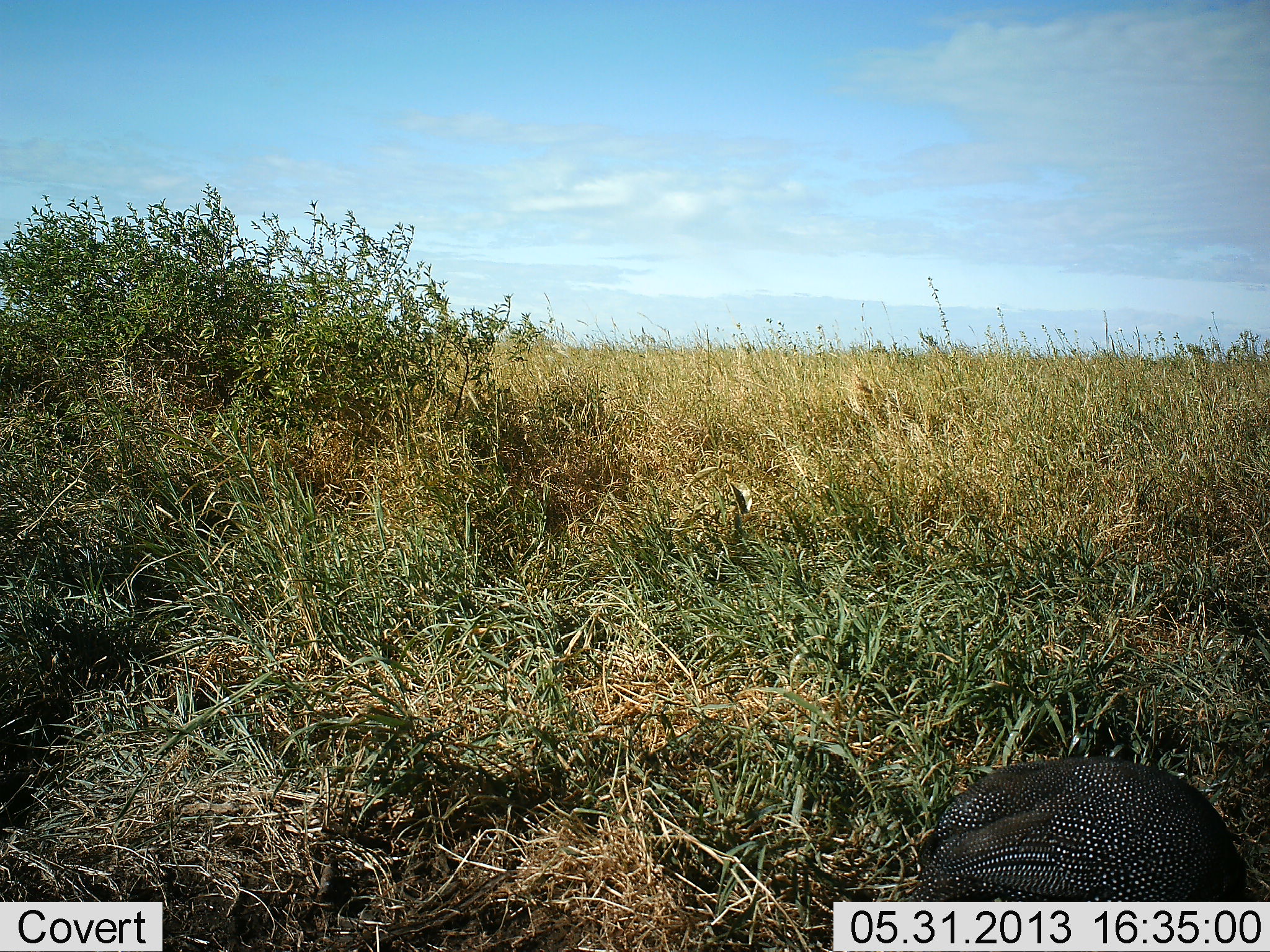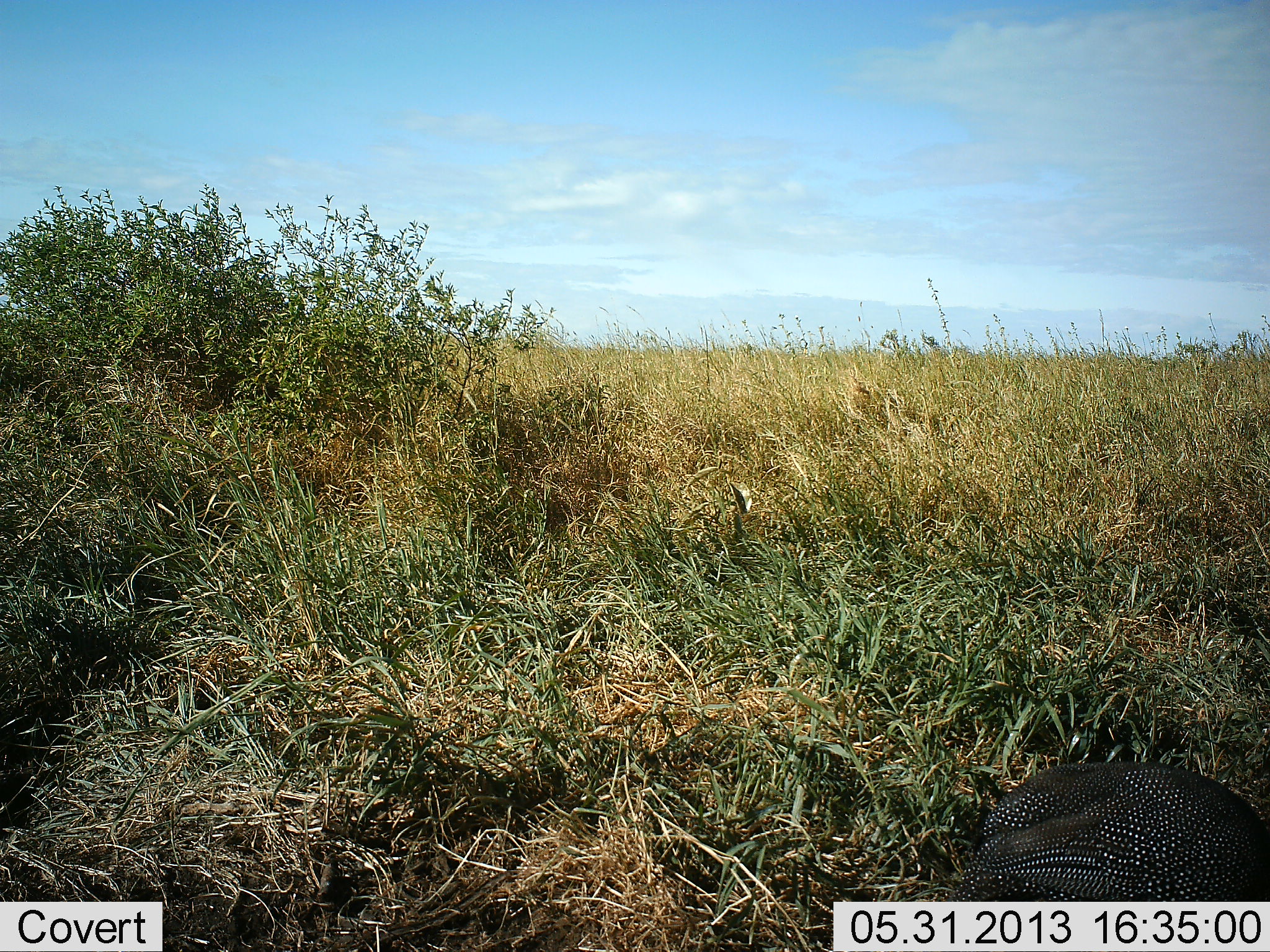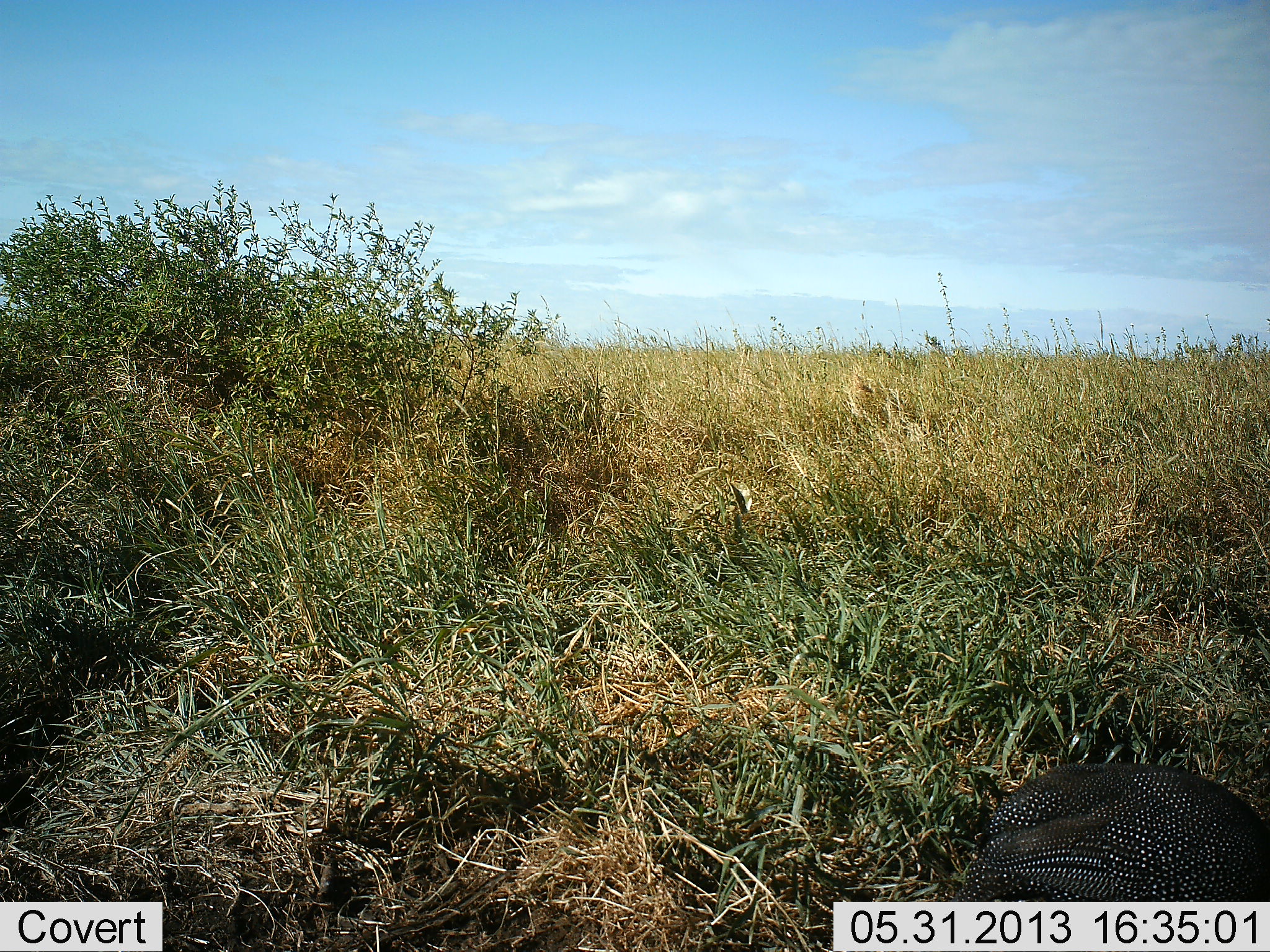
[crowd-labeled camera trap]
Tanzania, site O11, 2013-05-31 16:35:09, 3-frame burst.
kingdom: Animalia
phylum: Chordata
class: Aves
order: Galliformes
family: Numididae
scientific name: Numididae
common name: guinea fowl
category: guineafowl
Guineafowl (guinea fowl) (Numididae), count 1. Behavior (volunteer vote fractions): standing 45%, resting 0%, moving 30%, interacting 0%. Young present (vote fraction): 0%. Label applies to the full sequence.